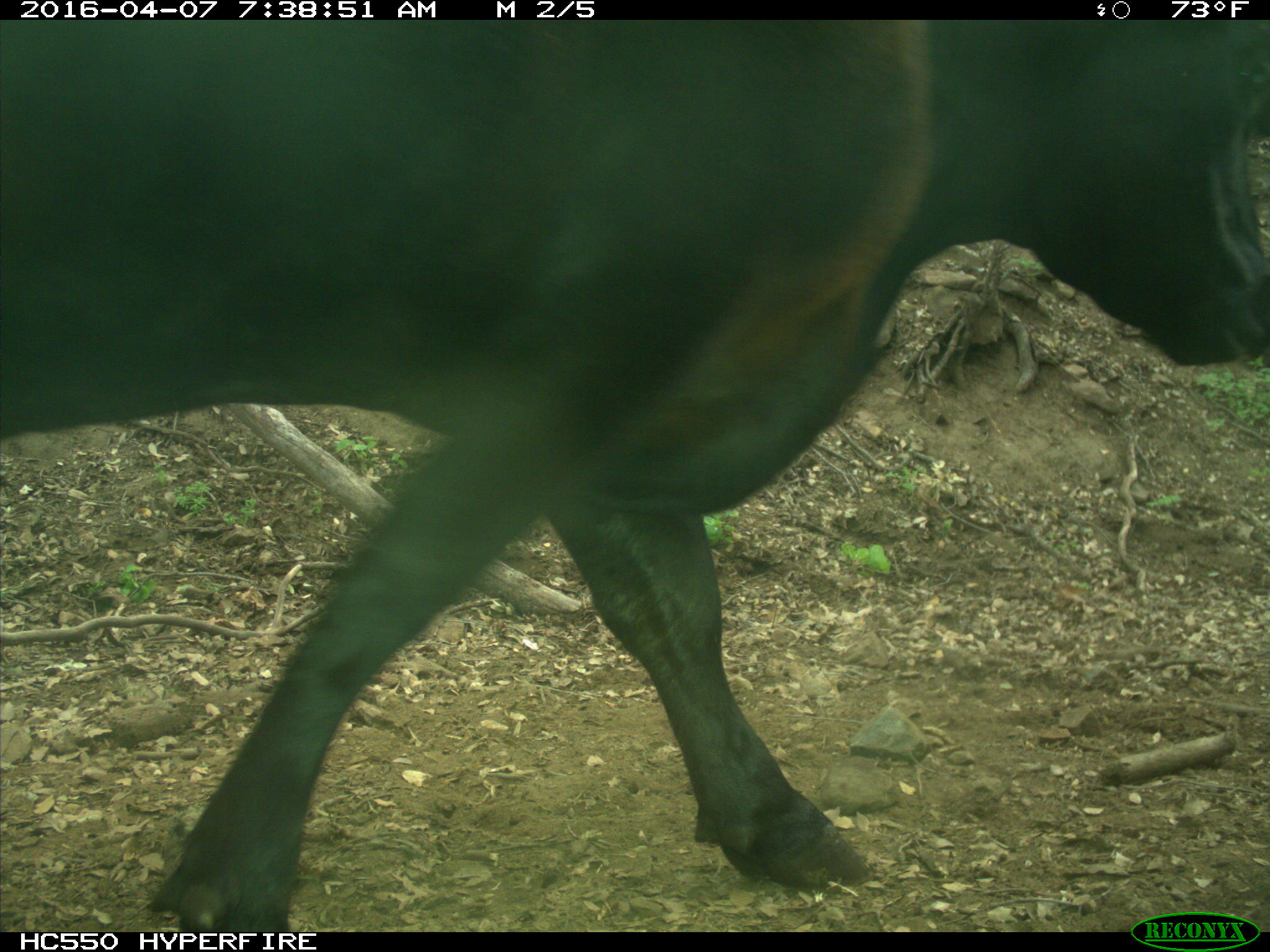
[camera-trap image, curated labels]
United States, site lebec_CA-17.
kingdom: Animalia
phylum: Chordata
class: Mammalia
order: Artiodactyla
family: Bovidae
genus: Bos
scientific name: Bos taurus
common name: domestic cow